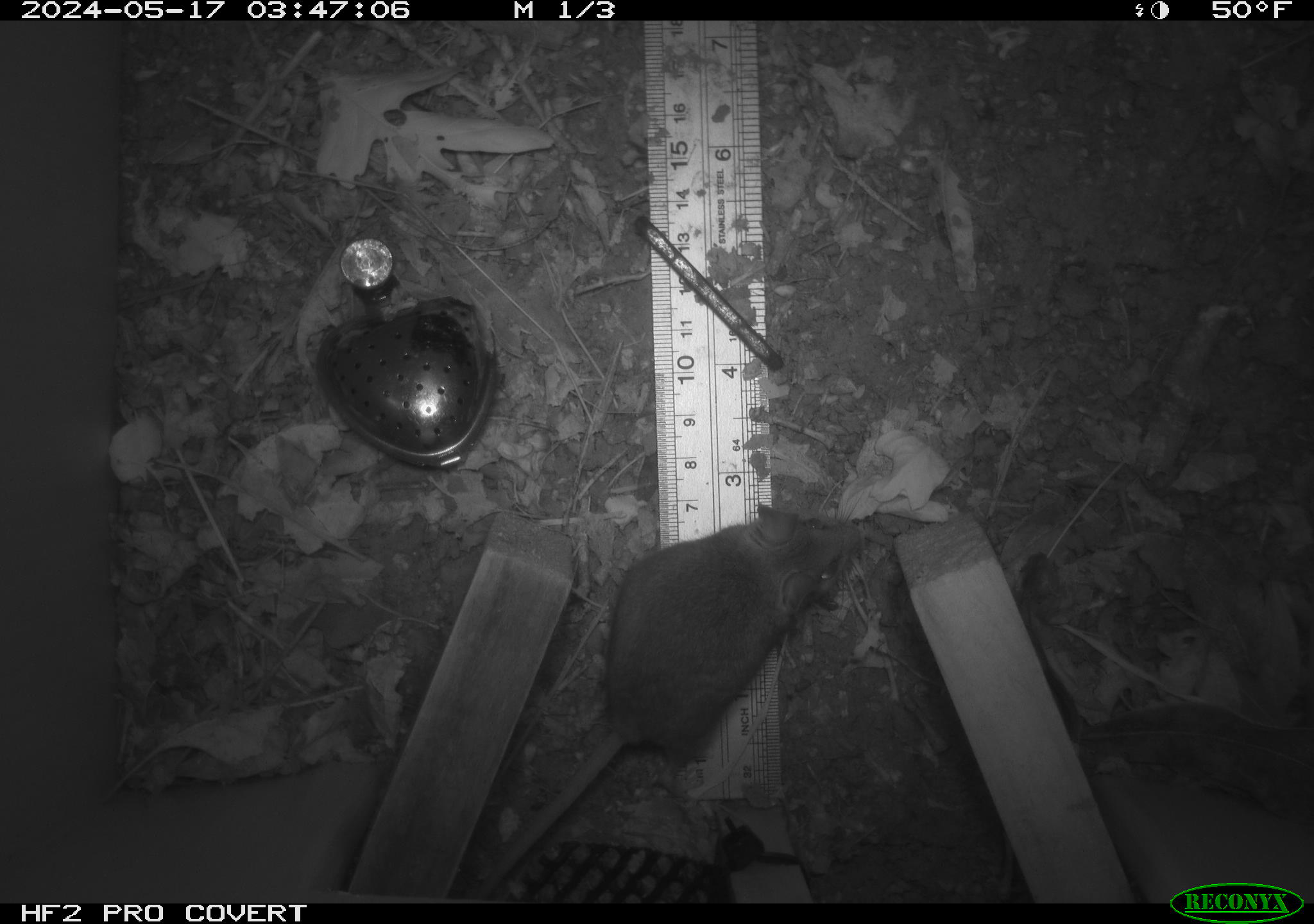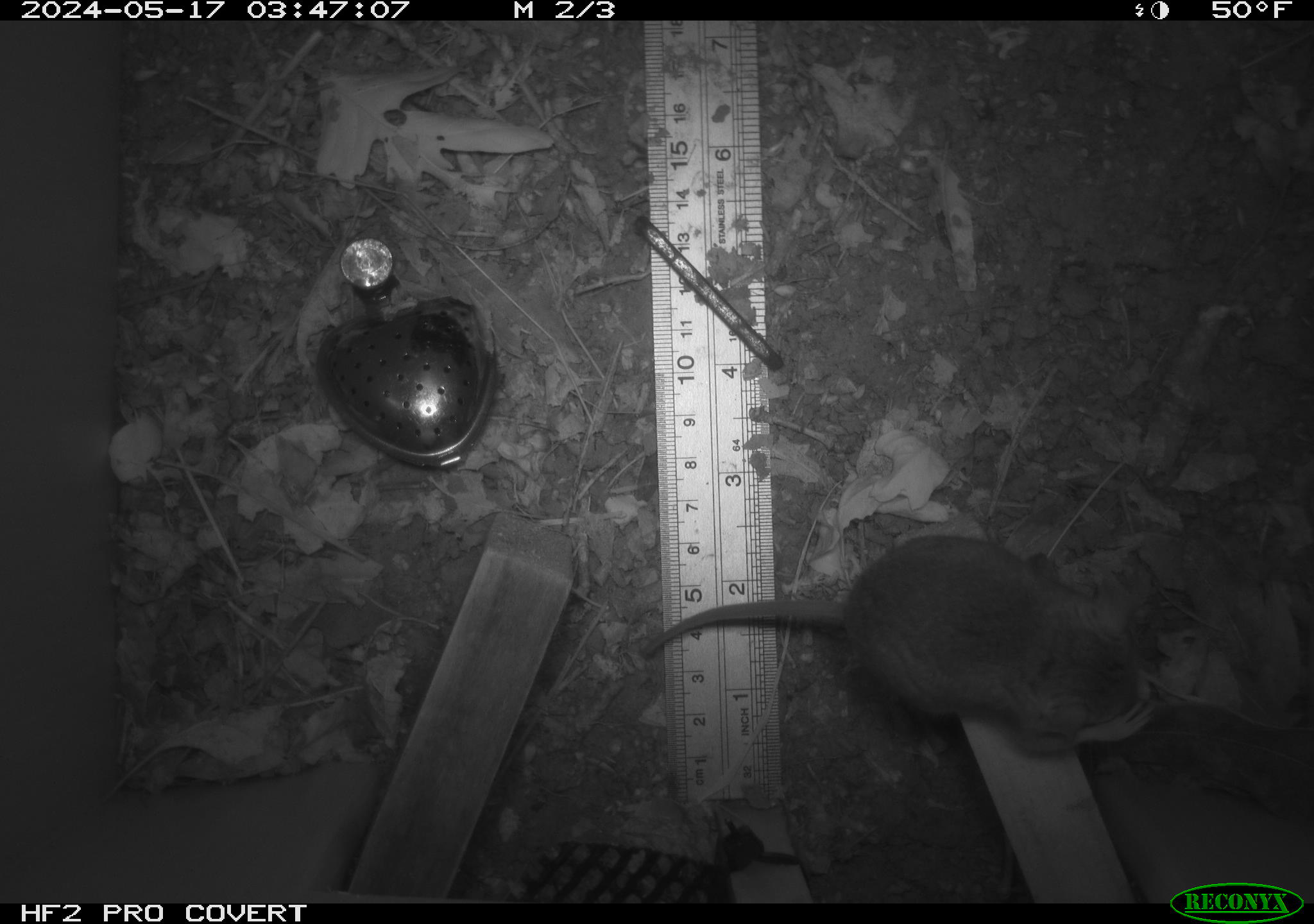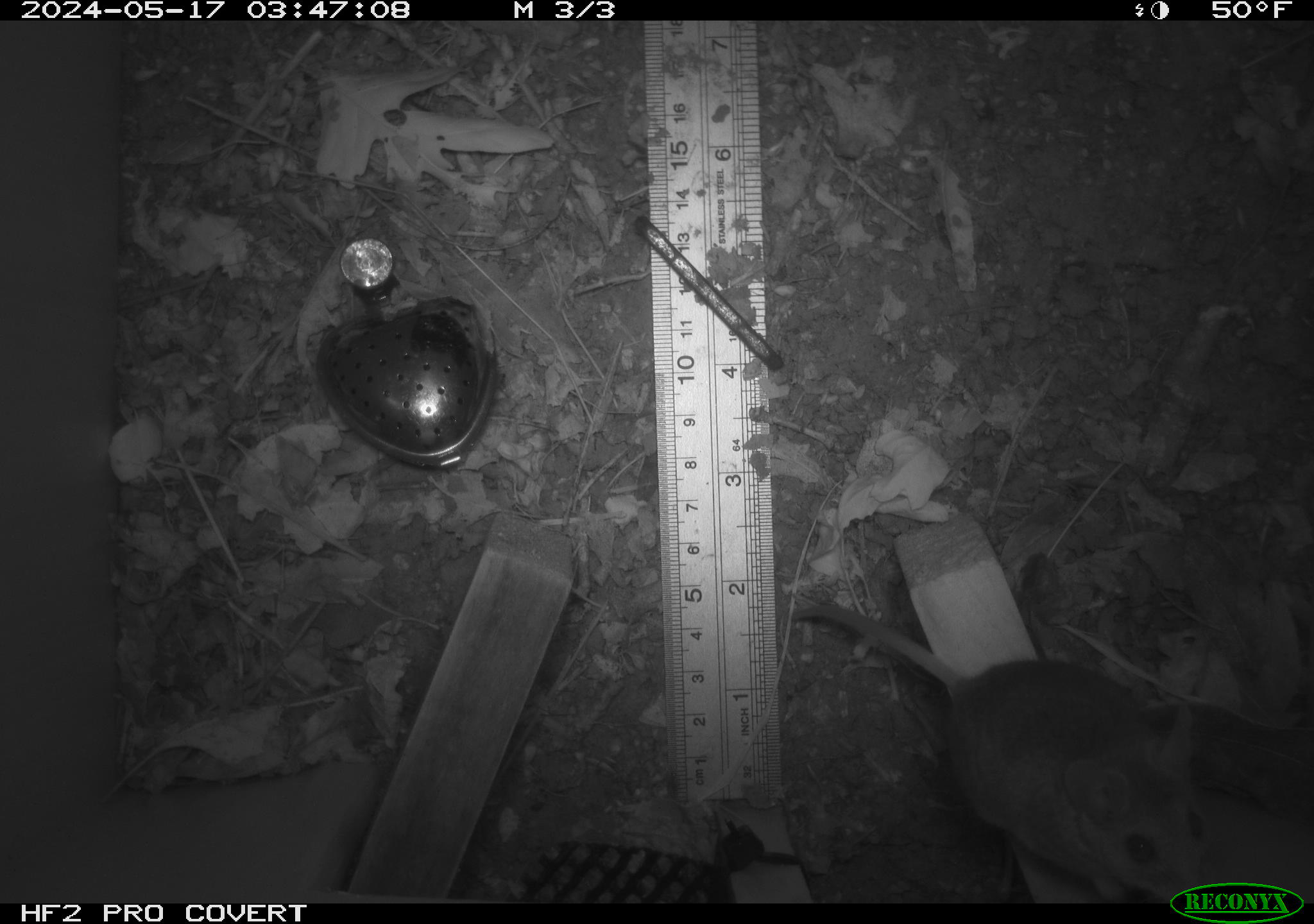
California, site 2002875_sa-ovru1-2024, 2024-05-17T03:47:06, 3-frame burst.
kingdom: Animalia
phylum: Chordata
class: Mammalia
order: Rodentia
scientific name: Rodentia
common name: rodent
Rodent (Rodentia).